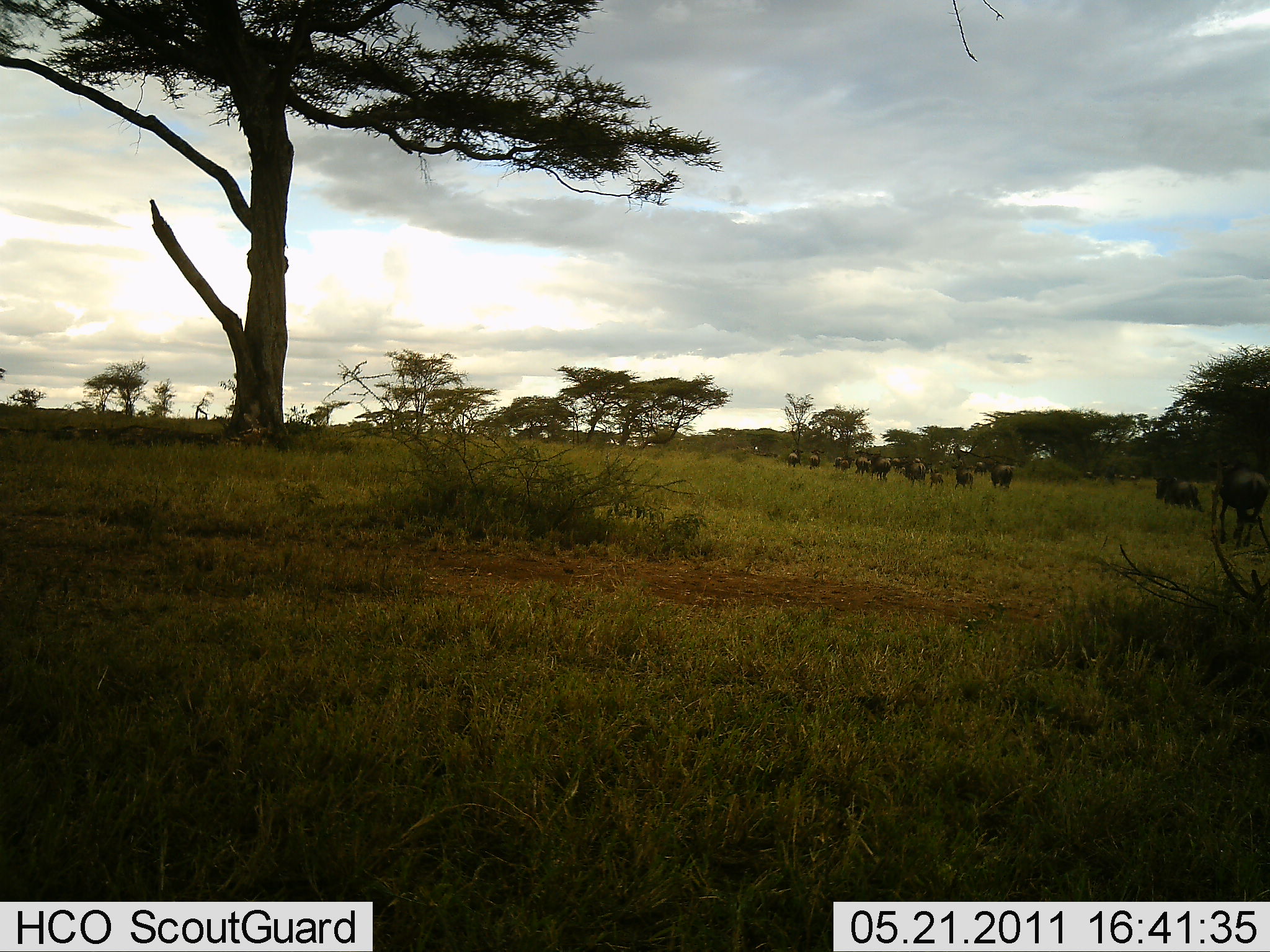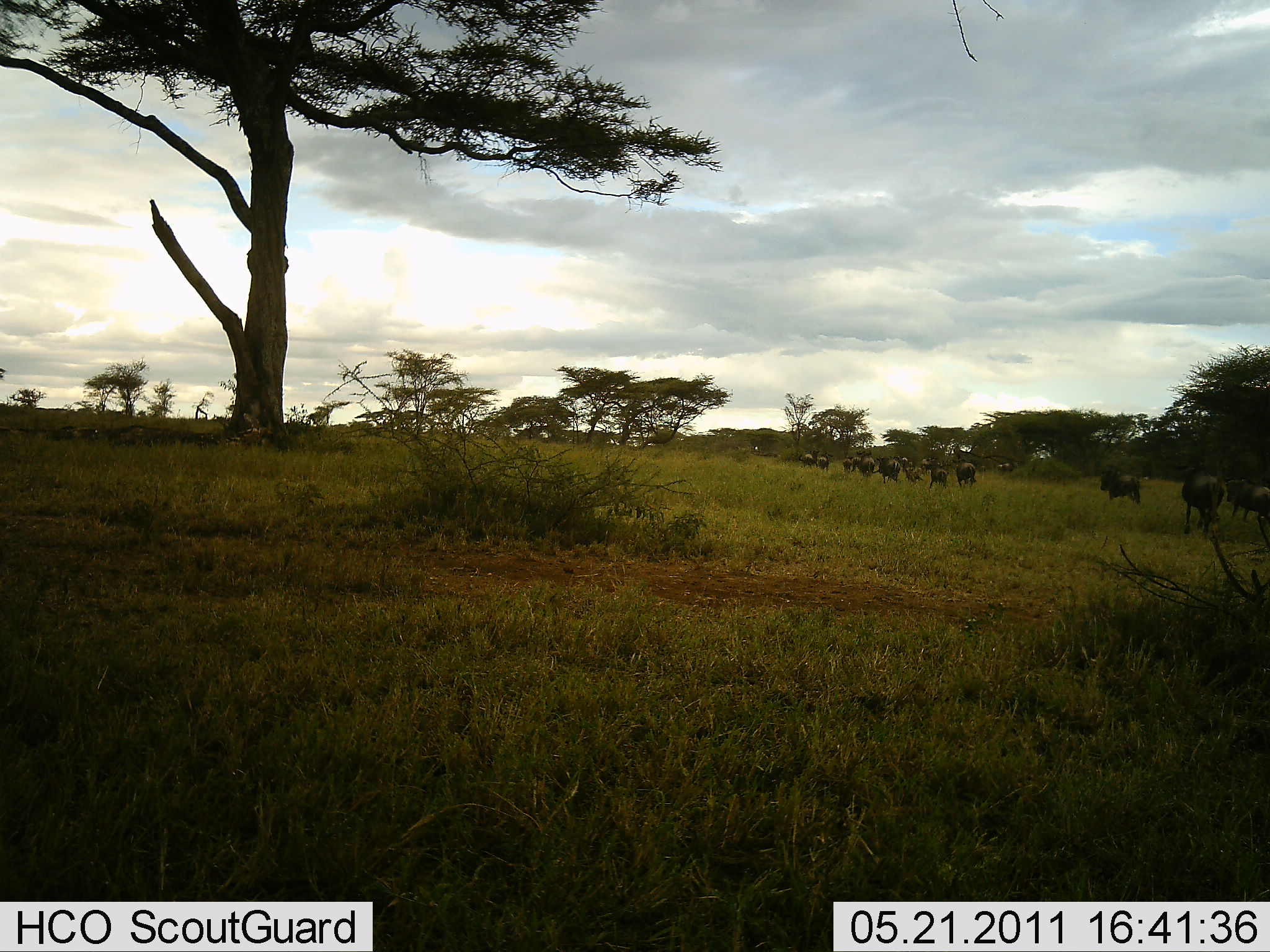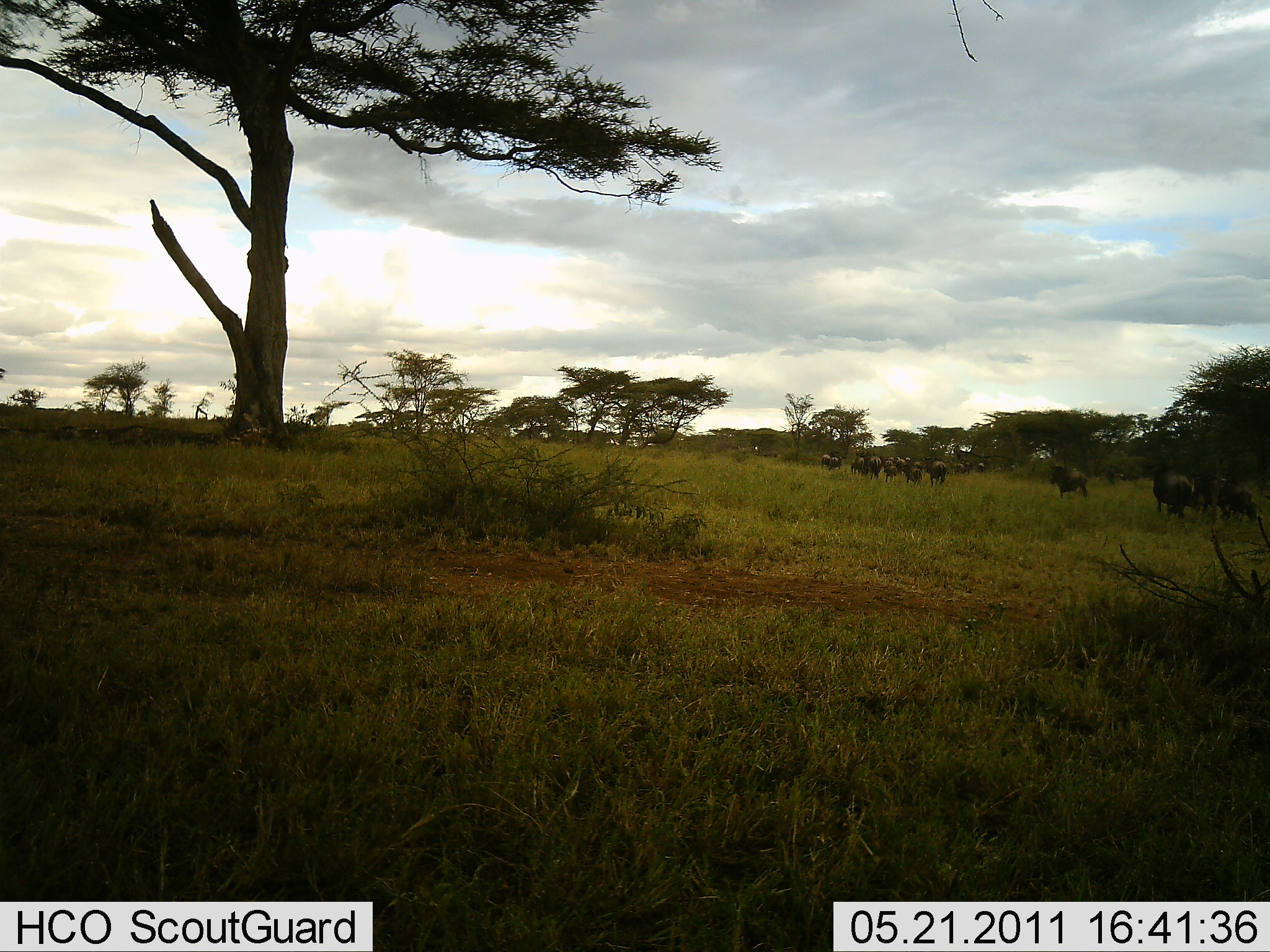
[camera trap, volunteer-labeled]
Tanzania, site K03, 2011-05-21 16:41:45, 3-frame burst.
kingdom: Animalia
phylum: Chordata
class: Mammalia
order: Artiodactyla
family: Bovidae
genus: Connochaetes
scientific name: Connochaetes taurinus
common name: blue wildebeest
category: wildebeest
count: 11-50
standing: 0%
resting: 0%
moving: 100%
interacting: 0%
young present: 10%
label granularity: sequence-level